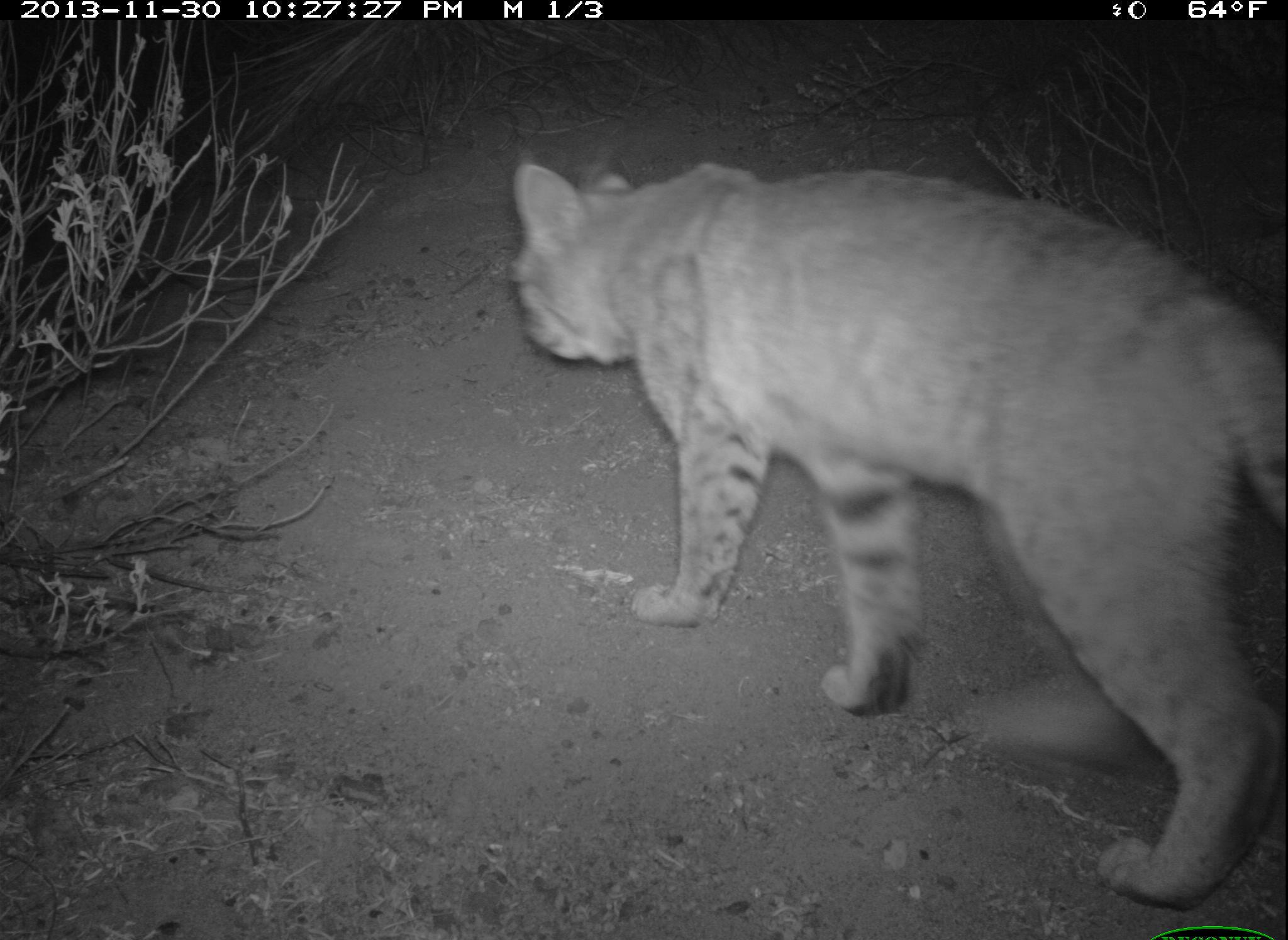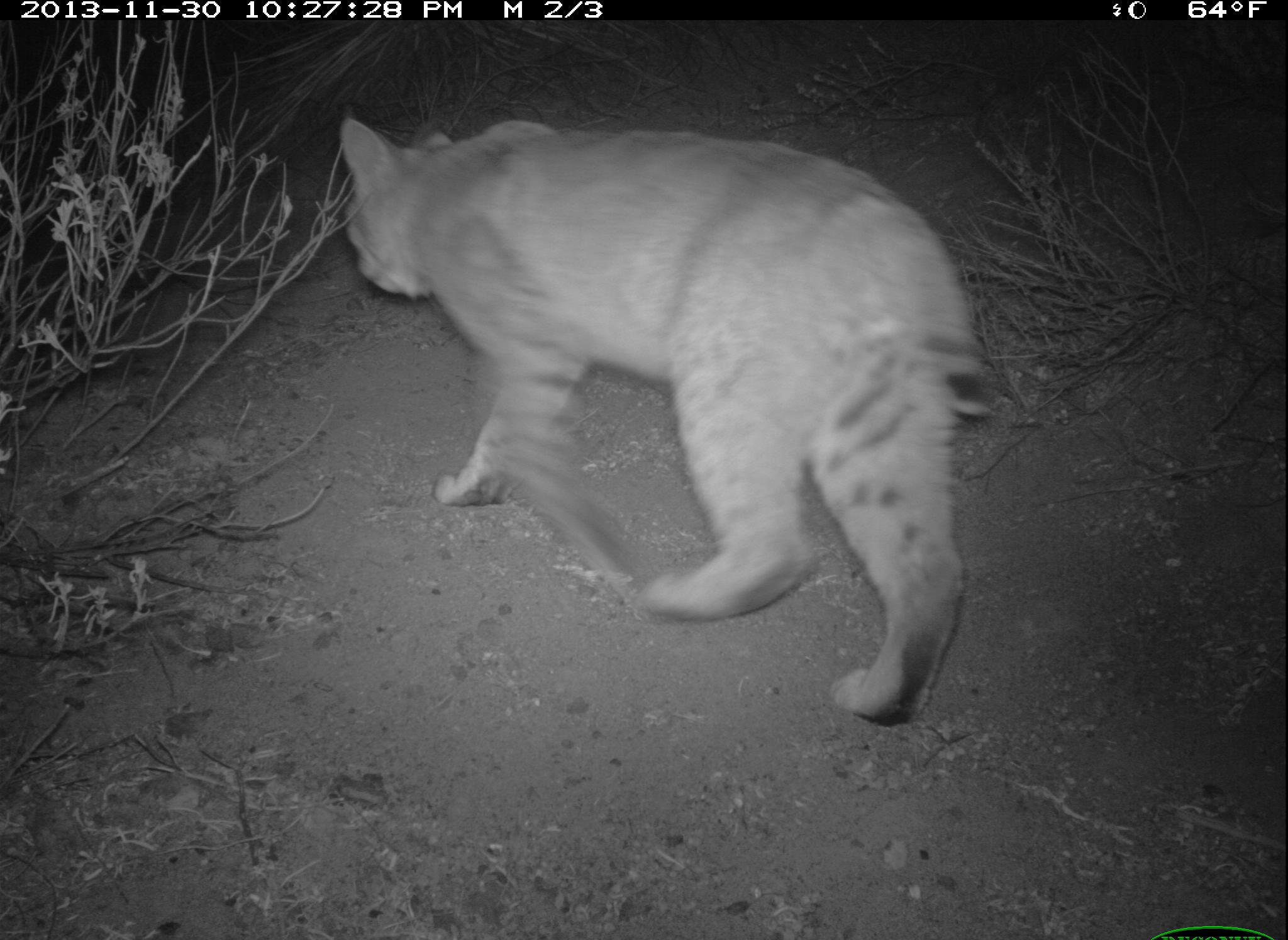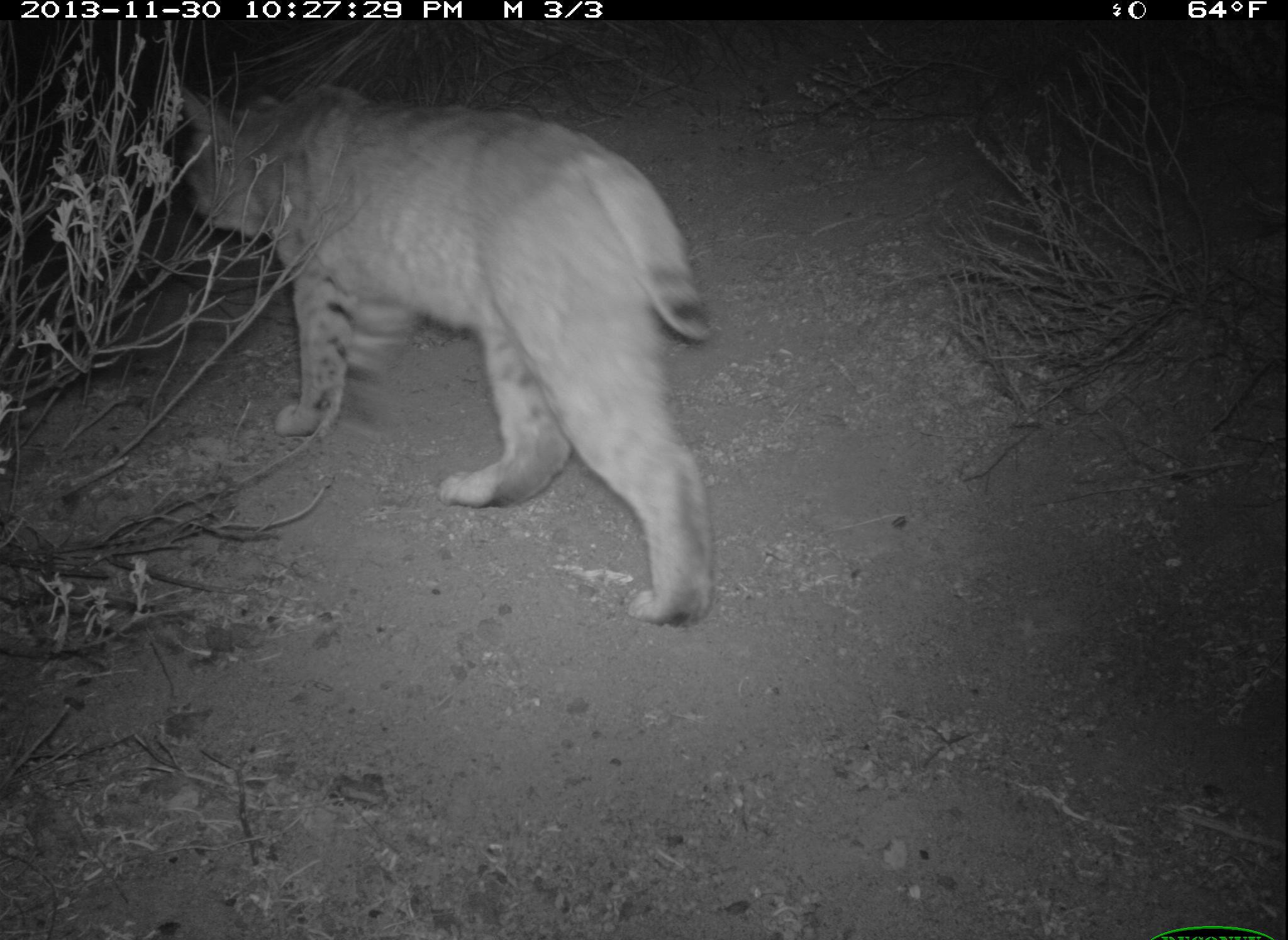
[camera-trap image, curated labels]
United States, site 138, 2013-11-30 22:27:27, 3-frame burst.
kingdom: Animalia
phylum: Chordata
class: Mammalia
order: Carnivora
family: Felidae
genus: Lynx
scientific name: Lynx rufus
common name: bobcat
Bobcat (Lynx rufus).